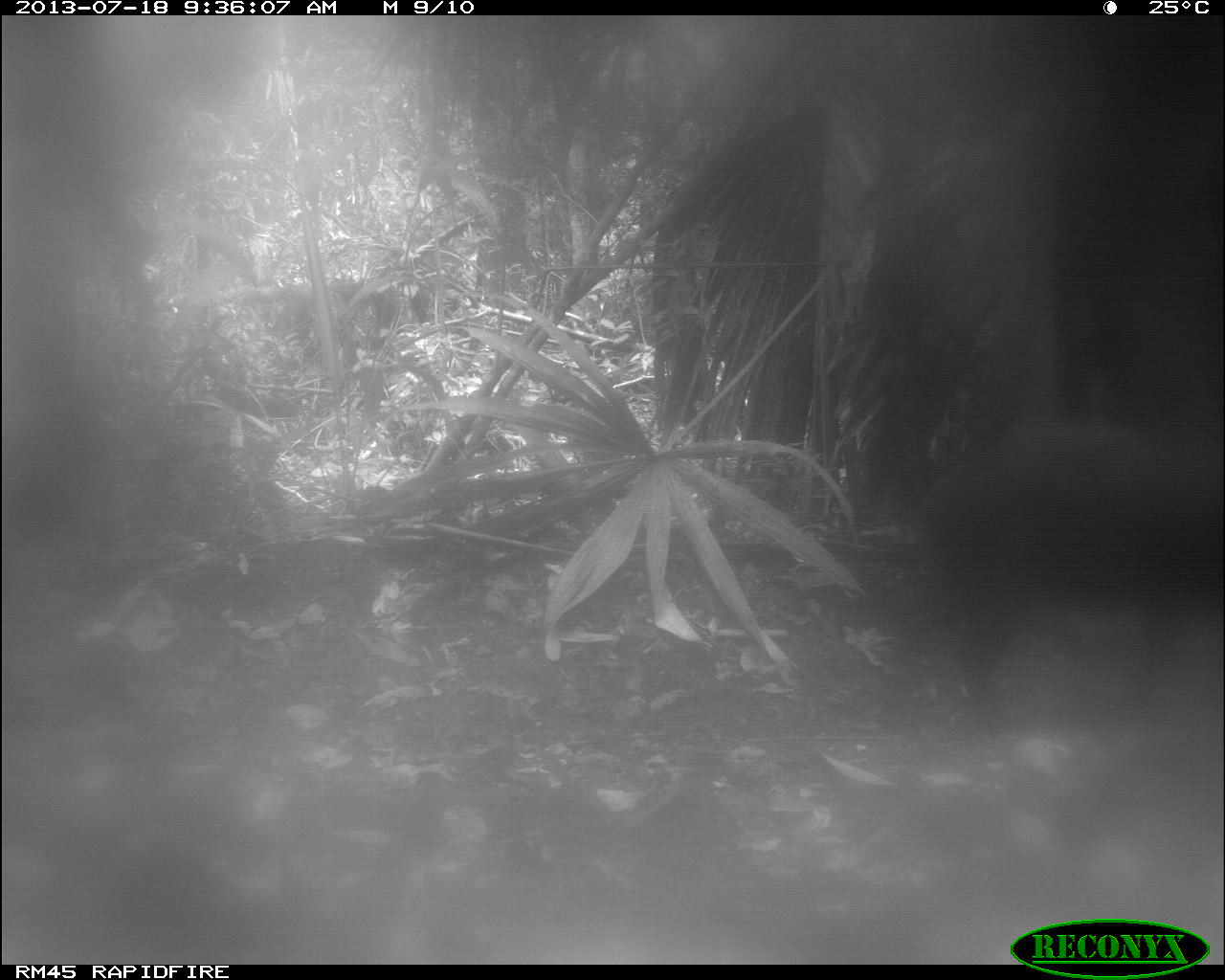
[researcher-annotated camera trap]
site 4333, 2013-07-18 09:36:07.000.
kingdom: Animalia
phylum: Chordata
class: Mammalia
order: Artiodactyla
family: Tayassuidae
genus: Tayassu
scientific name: Tayassu pecari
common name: white-lipped peccary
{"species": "Tayassu pecari (white-lipped peccary)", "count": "2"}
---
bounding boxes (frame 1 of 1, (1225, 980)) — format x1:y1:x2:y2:
tayassu pecari: 922:422:1225:709